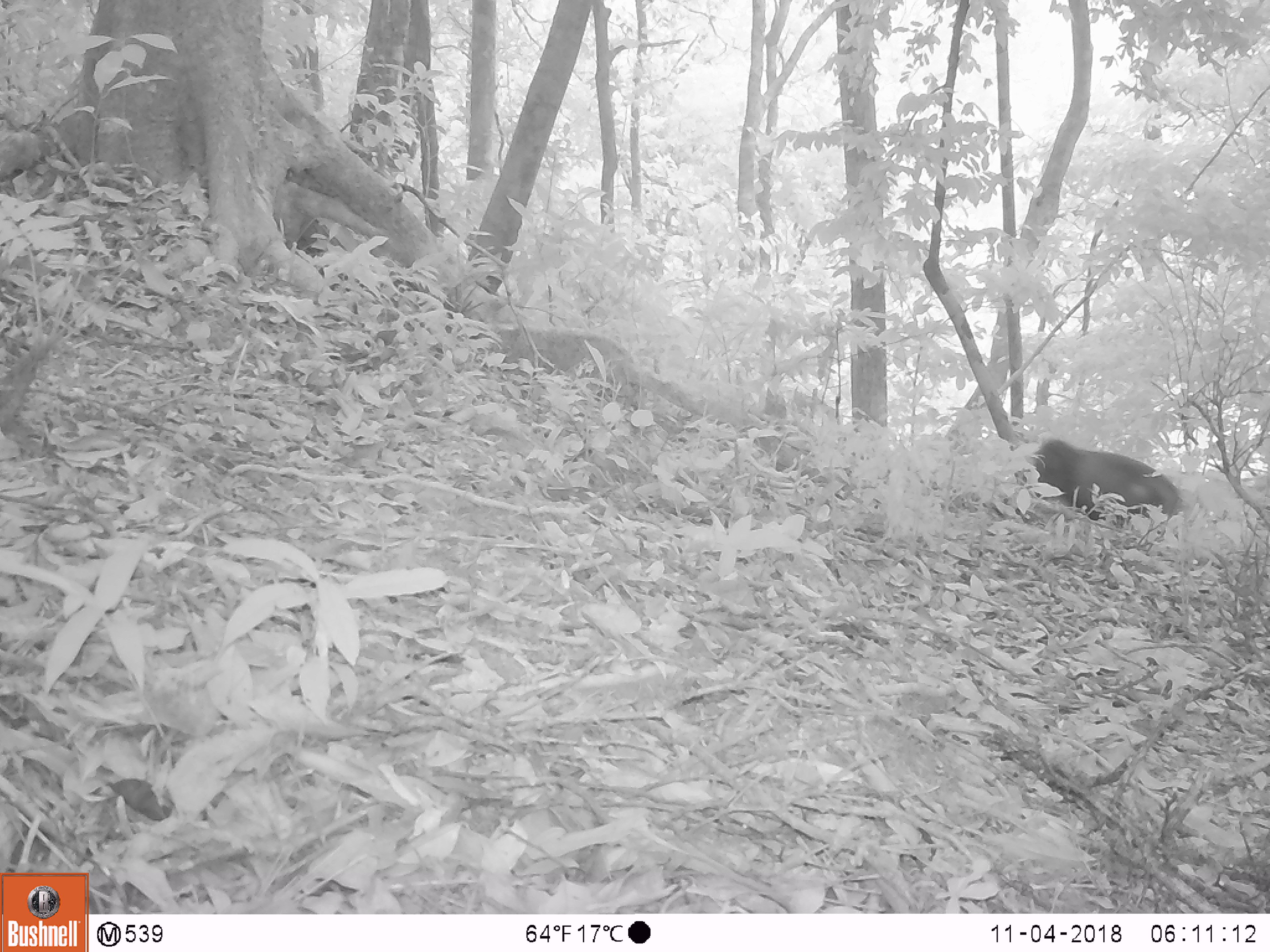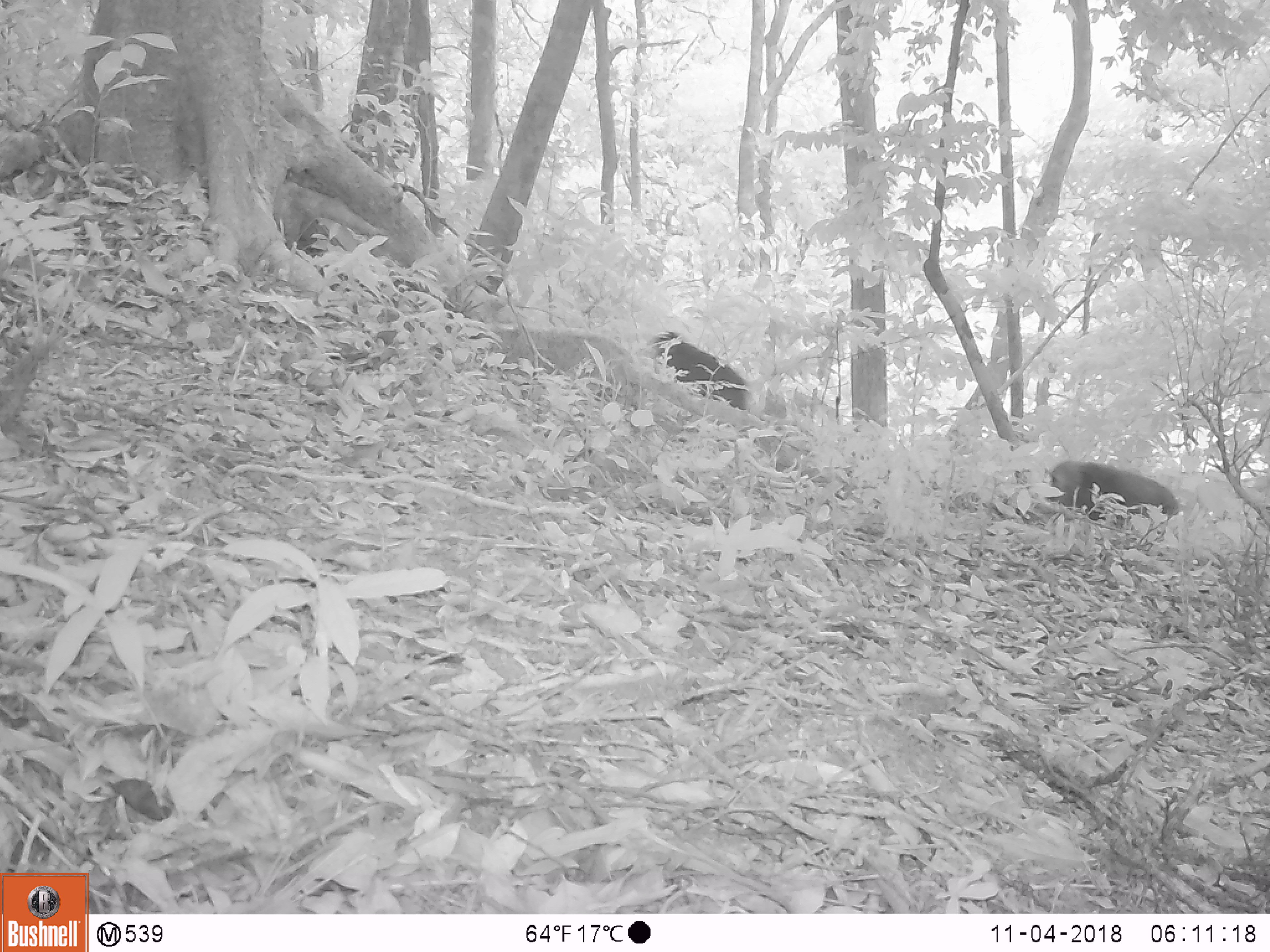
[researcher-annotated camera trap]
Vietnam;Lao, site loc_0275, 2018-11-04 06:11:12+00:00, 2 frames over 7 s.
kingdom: Animalia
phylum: Chordata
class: Mammalia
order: Primates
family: Cercopithecidae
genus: Macaca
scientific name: Macaca arctoides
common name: stump-tailed macaque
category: stump tailed macaque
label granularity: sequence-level